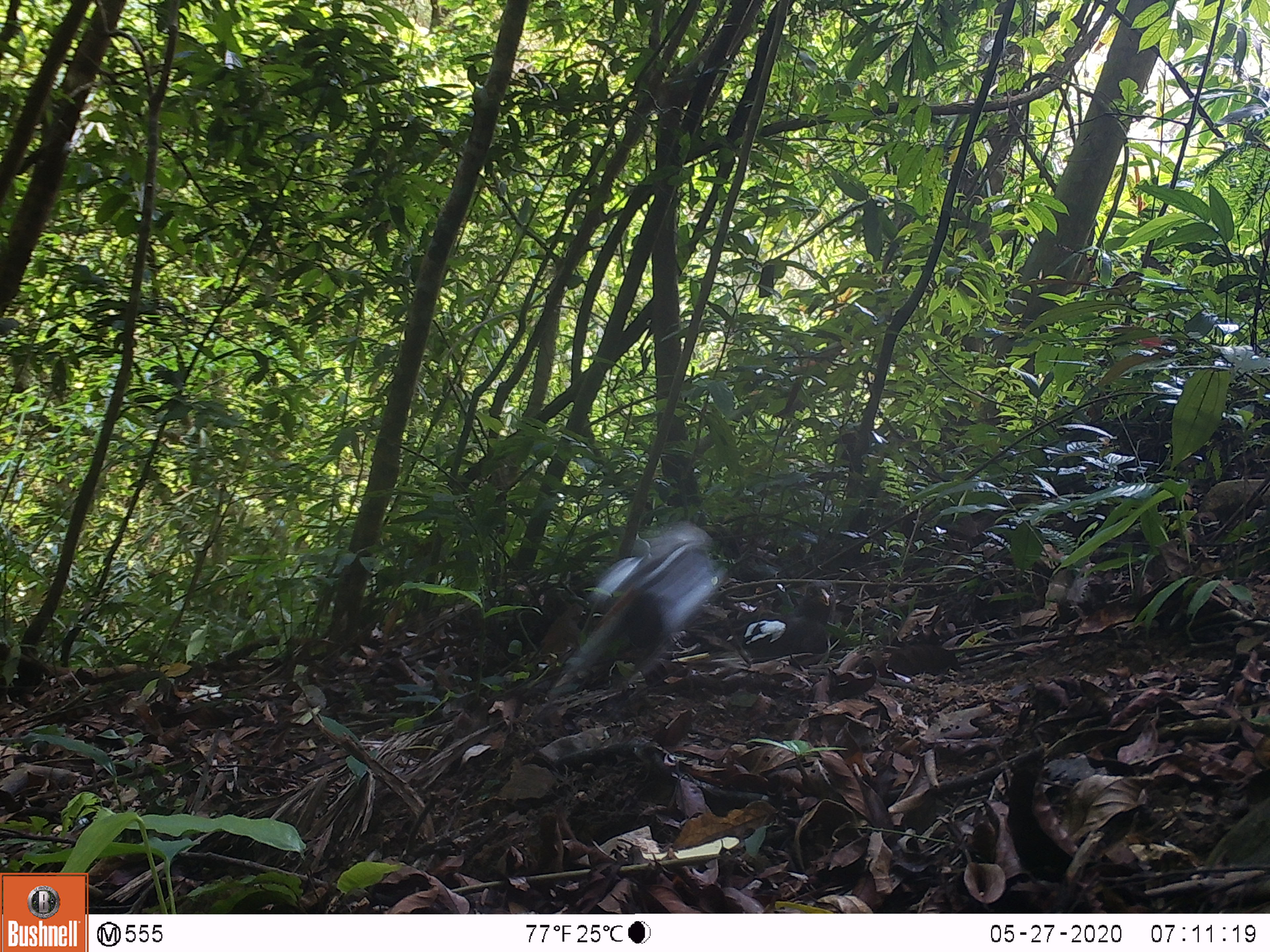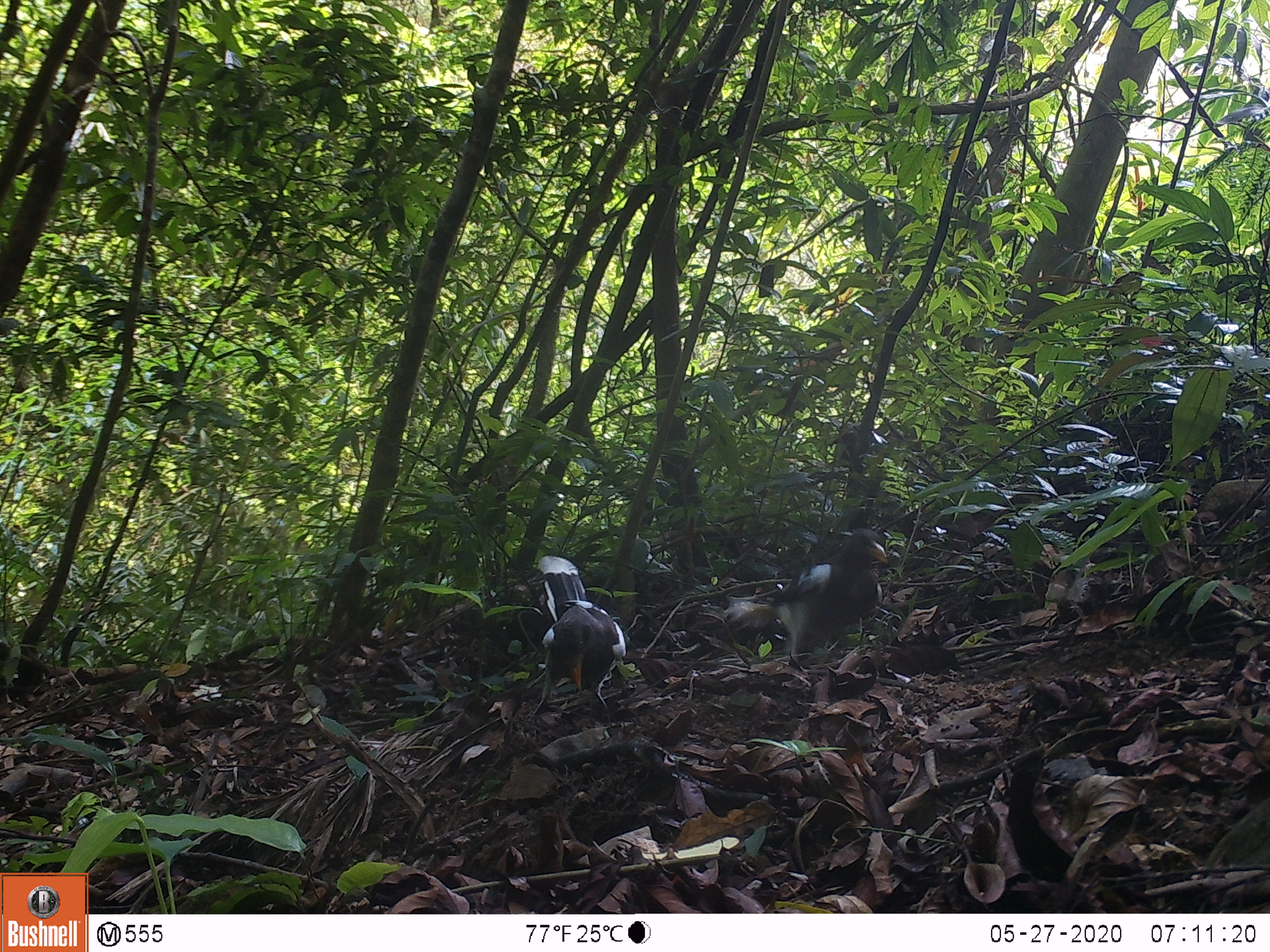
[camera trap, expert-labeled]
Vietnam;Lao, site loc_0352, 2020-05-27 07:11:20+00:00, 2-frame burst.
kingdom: Animalia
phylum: Chordata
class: Aves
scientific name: Aves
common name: bird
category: unidentified bird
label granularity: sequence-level